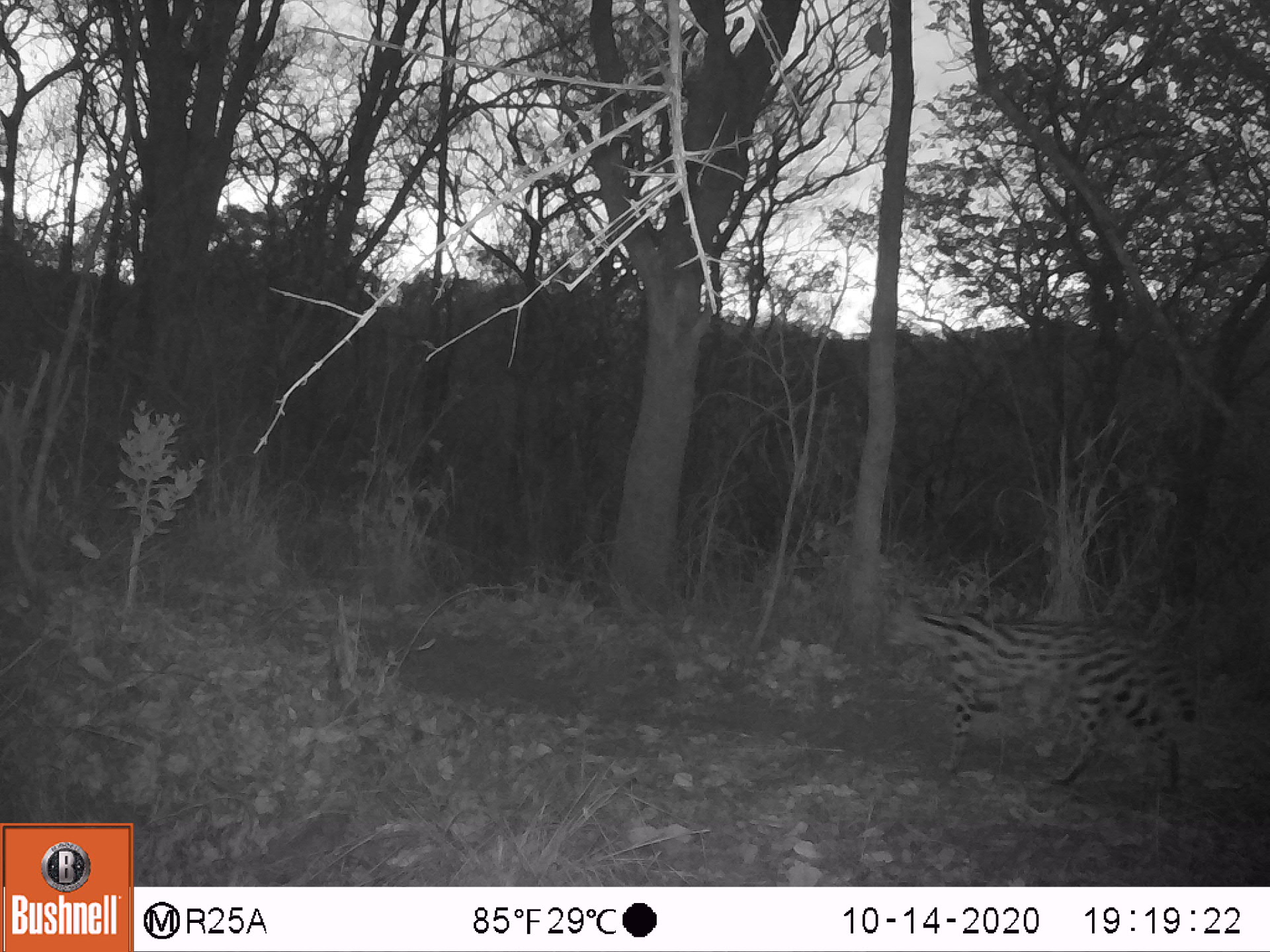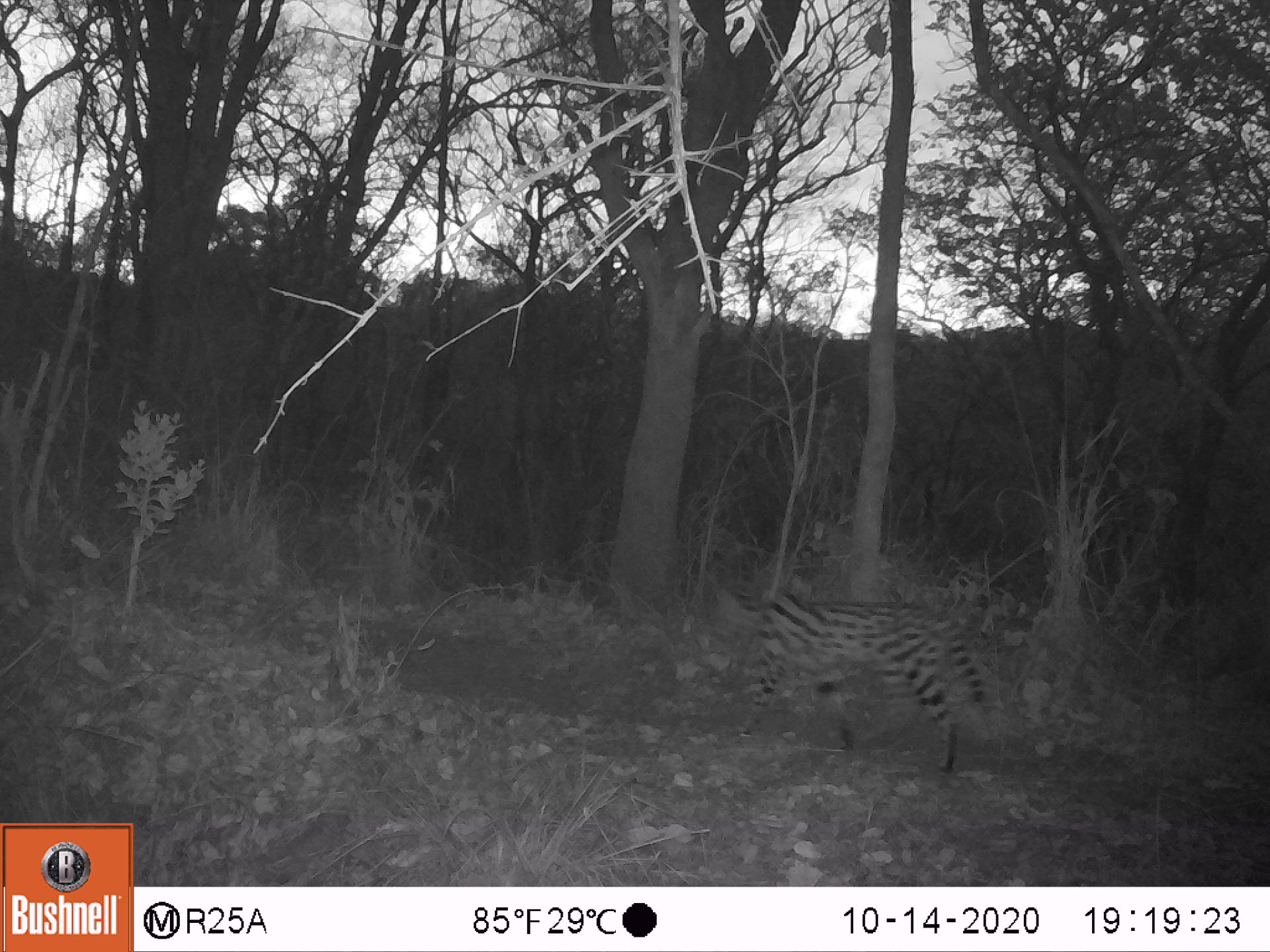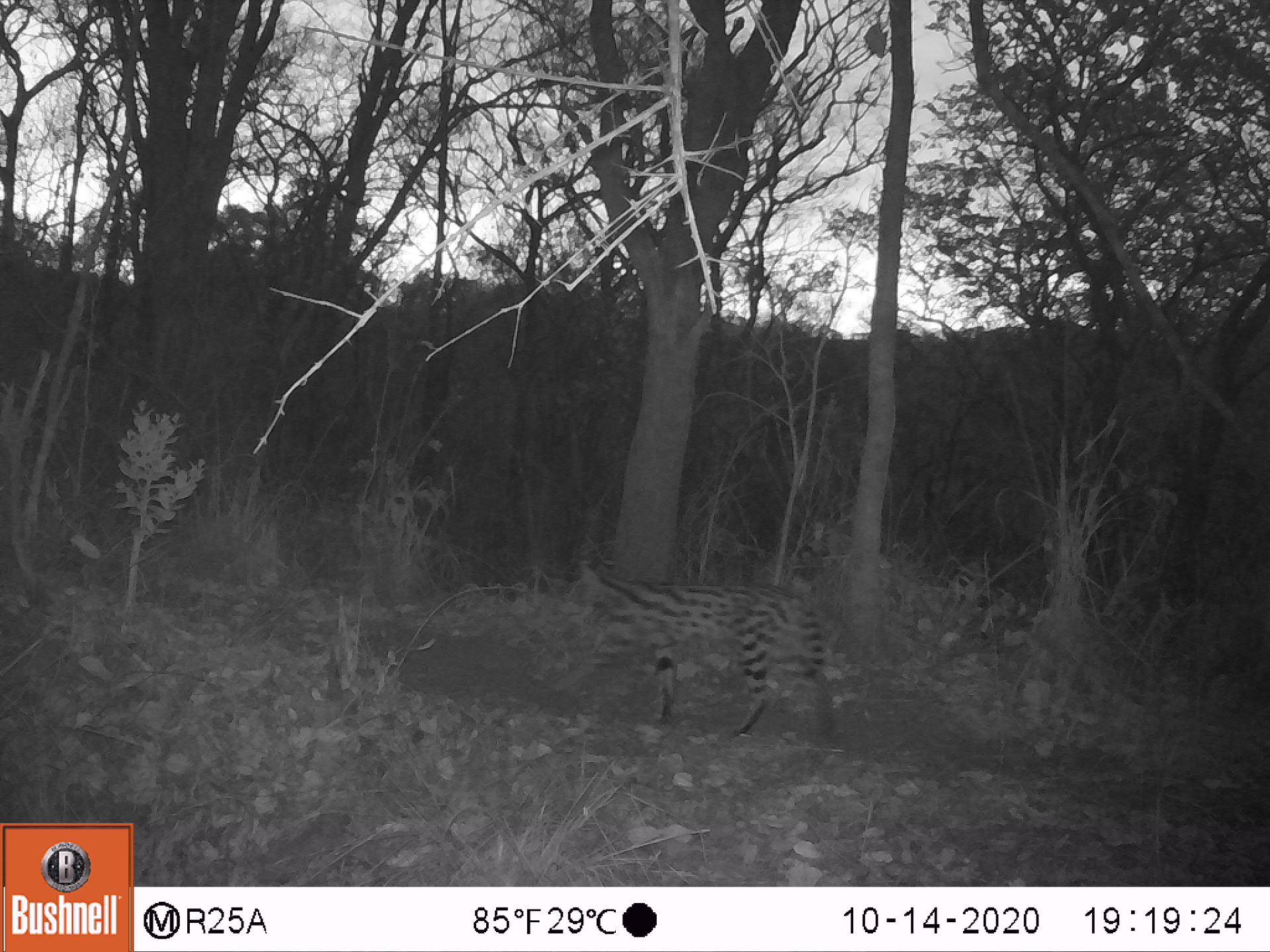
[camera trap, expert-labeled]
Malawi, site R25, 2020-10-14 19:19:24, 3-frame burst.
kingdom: Animalia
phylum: Chordata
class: Mammalia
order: Carnivora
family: Felidae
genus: Leptailurus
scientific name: Leptailurus serval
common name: serval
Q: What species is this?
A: Serval (Leptailurus serval).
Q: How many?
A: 1.